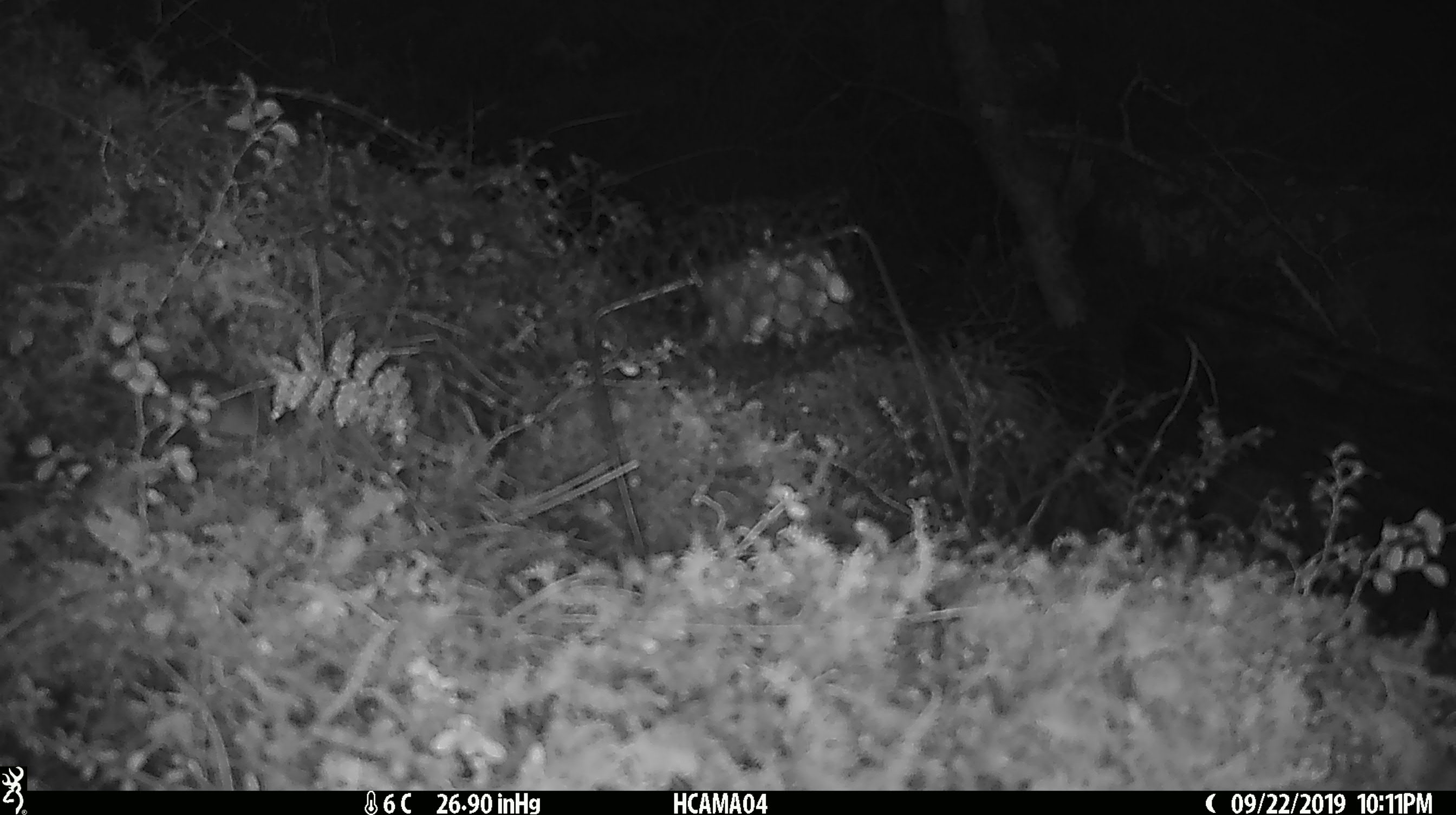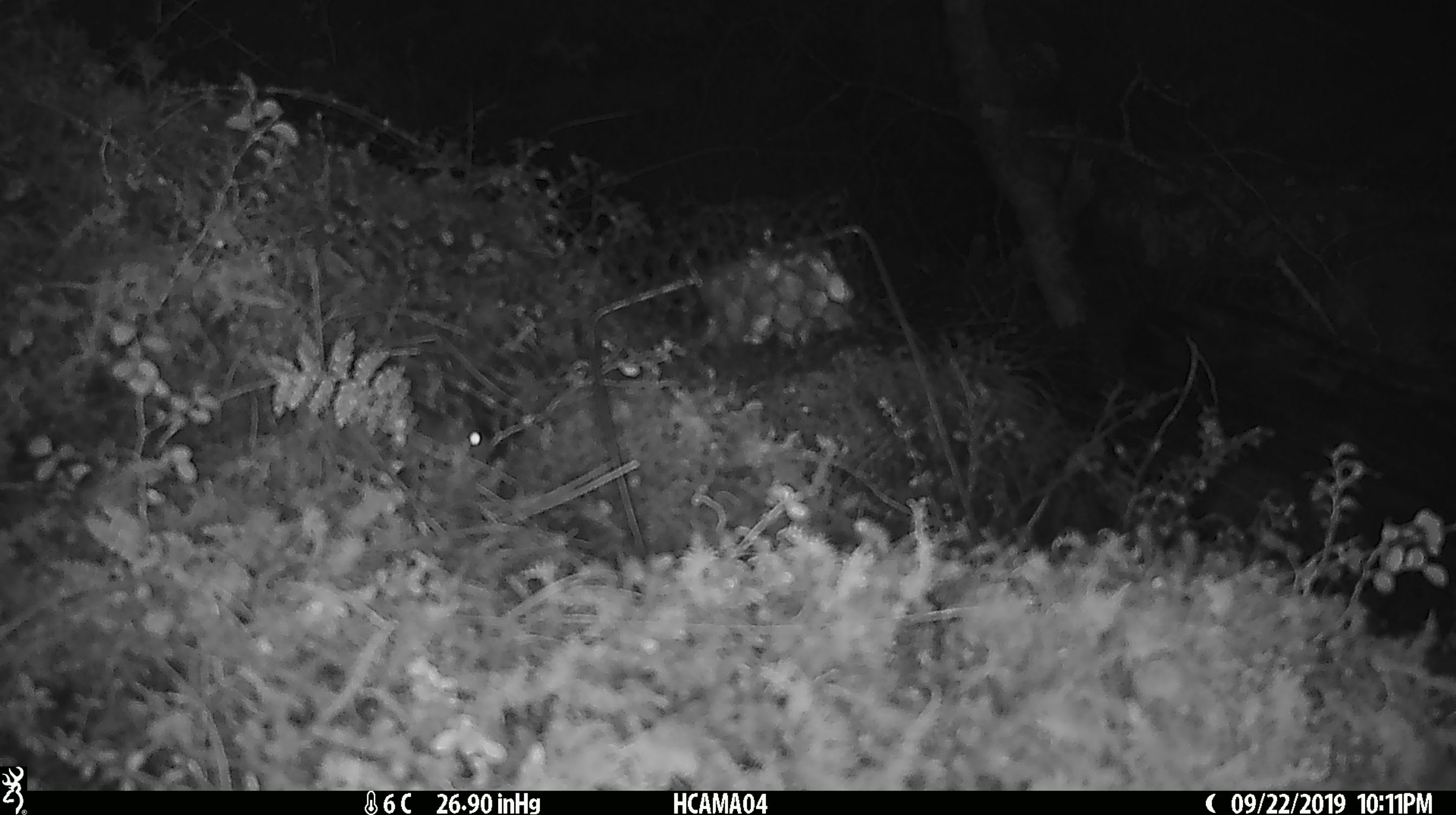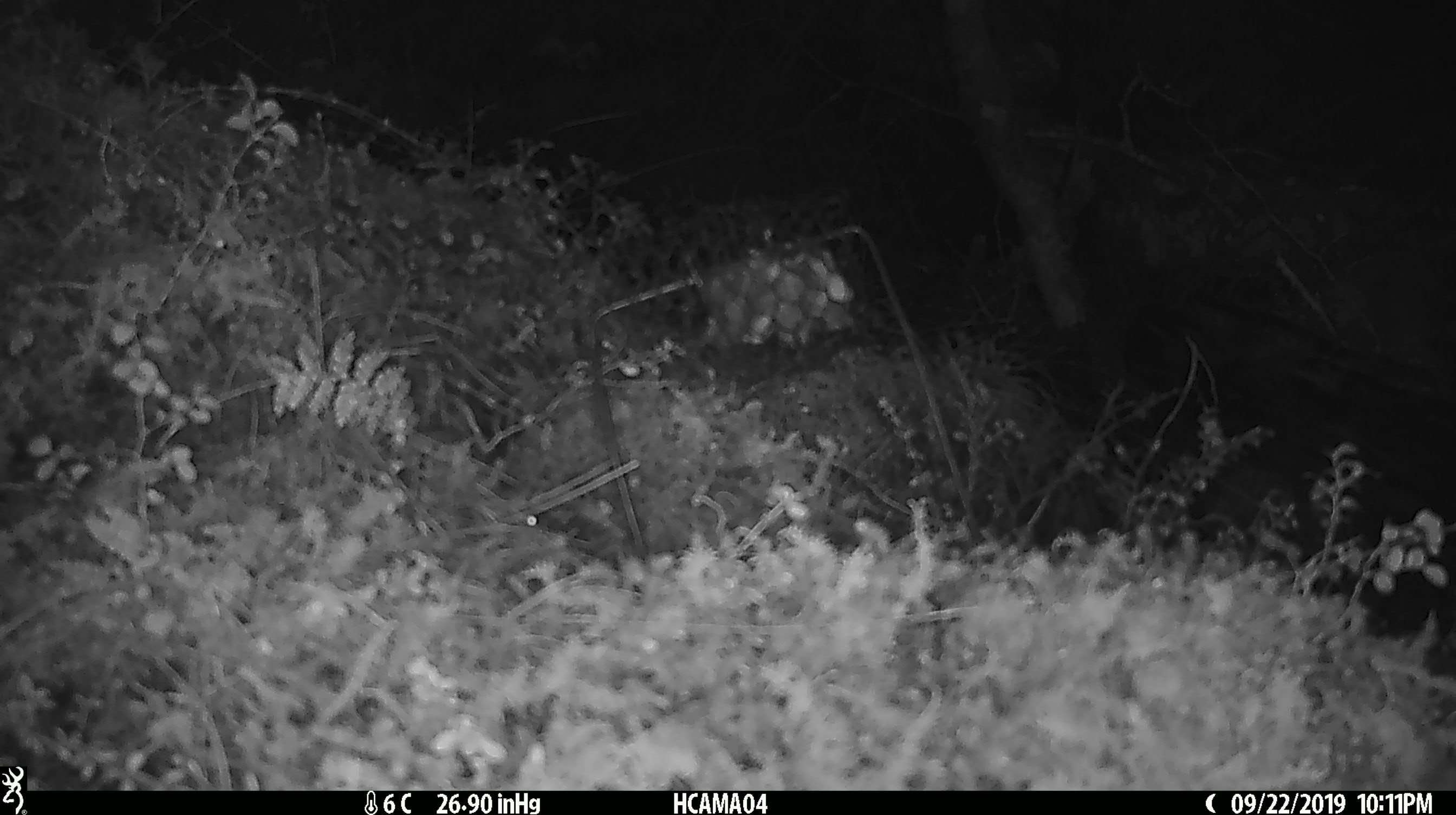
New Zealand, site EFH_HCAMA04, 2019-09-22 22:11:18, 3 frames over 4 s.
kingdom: Animalia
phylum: Chordata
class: Mammalia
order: Rodentia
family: Muridae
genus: Mus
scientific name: Mus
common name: mouse